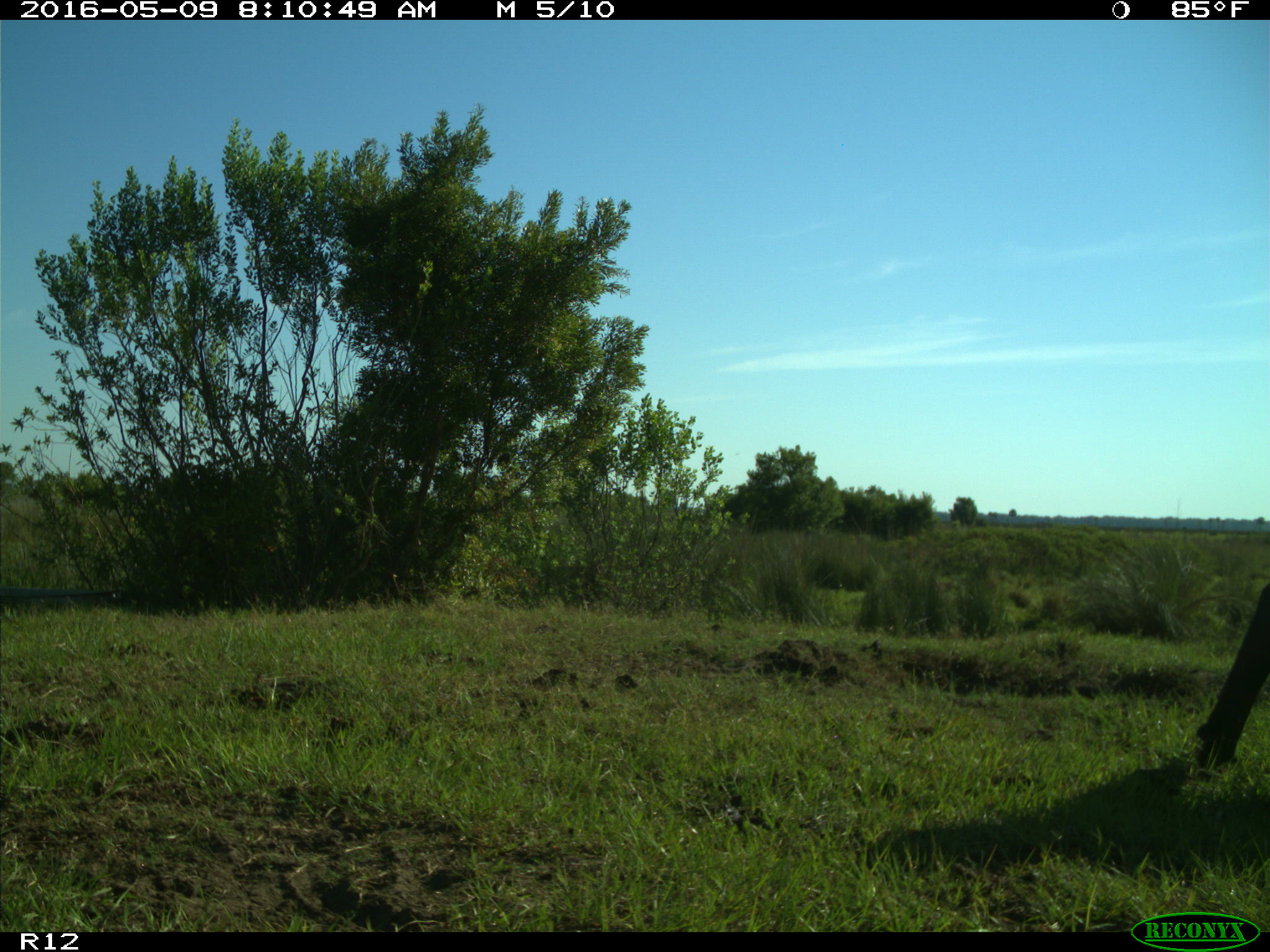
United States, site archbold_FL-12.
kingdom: Animalia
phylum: Chordata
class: Mammalia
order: Artiodactyla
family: Bovidae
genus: Bos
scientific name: Bos taurus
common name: domestic cow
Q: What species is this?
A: Bos taurus (domestic cow).